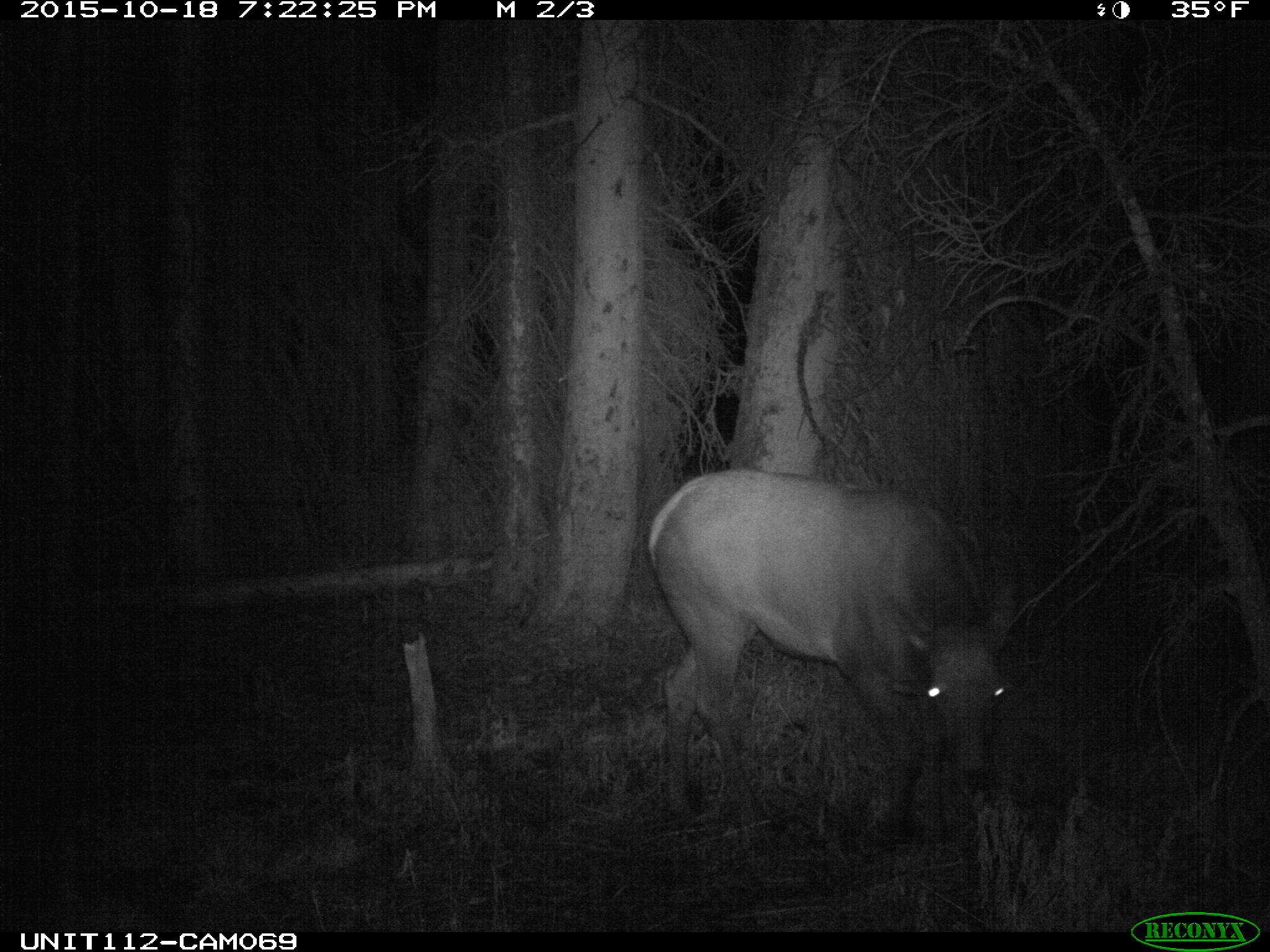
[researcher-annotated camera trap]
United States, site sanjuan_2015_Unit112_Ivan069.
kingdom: Animalia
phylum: Chordata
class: Mammalia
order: Artiodactyla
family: Cervidae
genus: Cervus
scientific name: Cervus elaphus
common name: red deer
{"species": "Cervus elaphus (red deer)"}